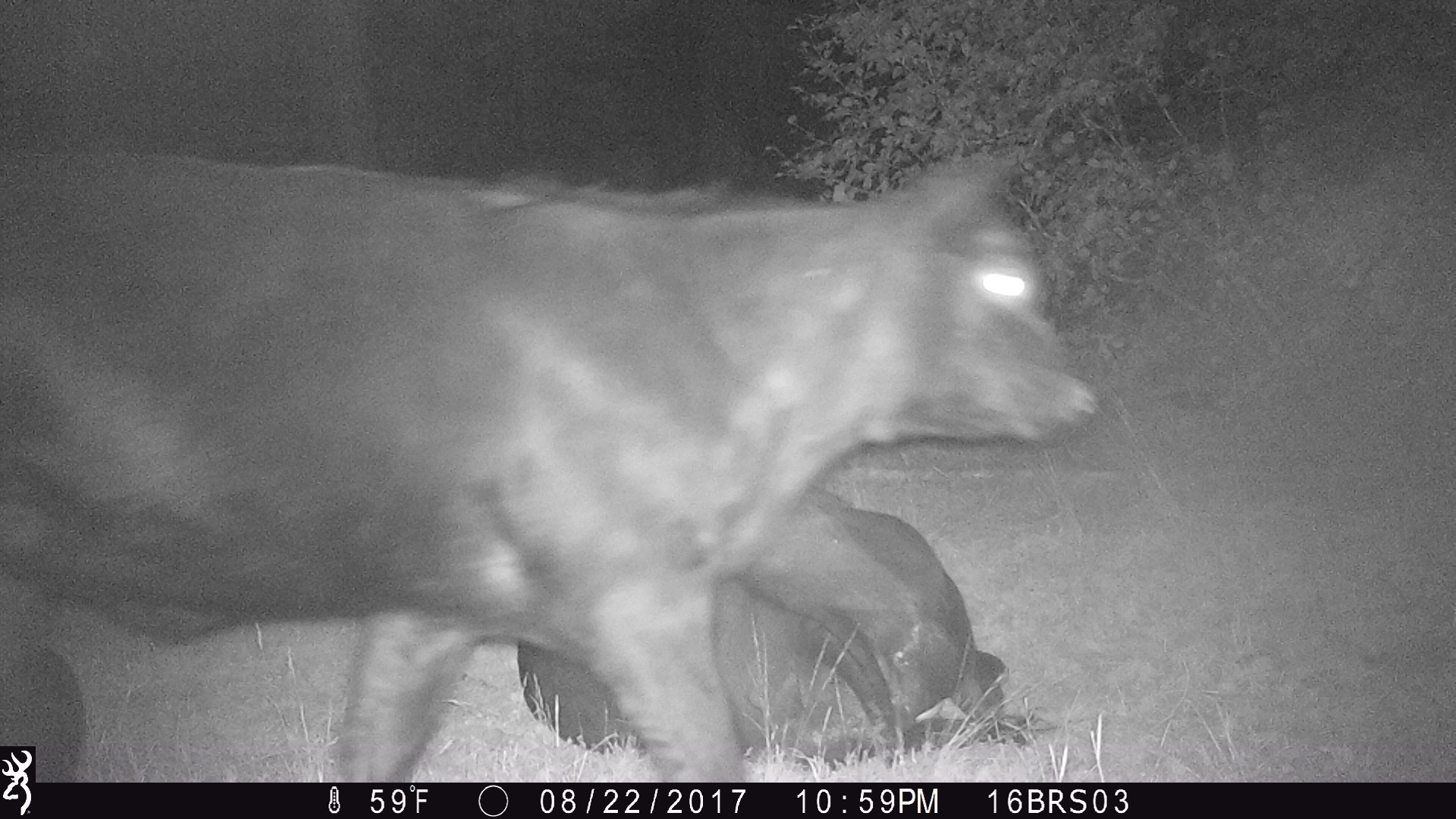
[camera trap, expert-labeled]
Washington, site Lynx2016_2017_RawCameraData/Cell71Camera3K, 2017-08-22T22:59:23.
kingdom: Animalia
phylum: Chordata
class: Mammalia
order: Artiodactyla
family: Bovidae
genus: Bos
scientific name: Bos taurus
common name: domestic cattle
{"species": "domestic cattle (Bos taurus)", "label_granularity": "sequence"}